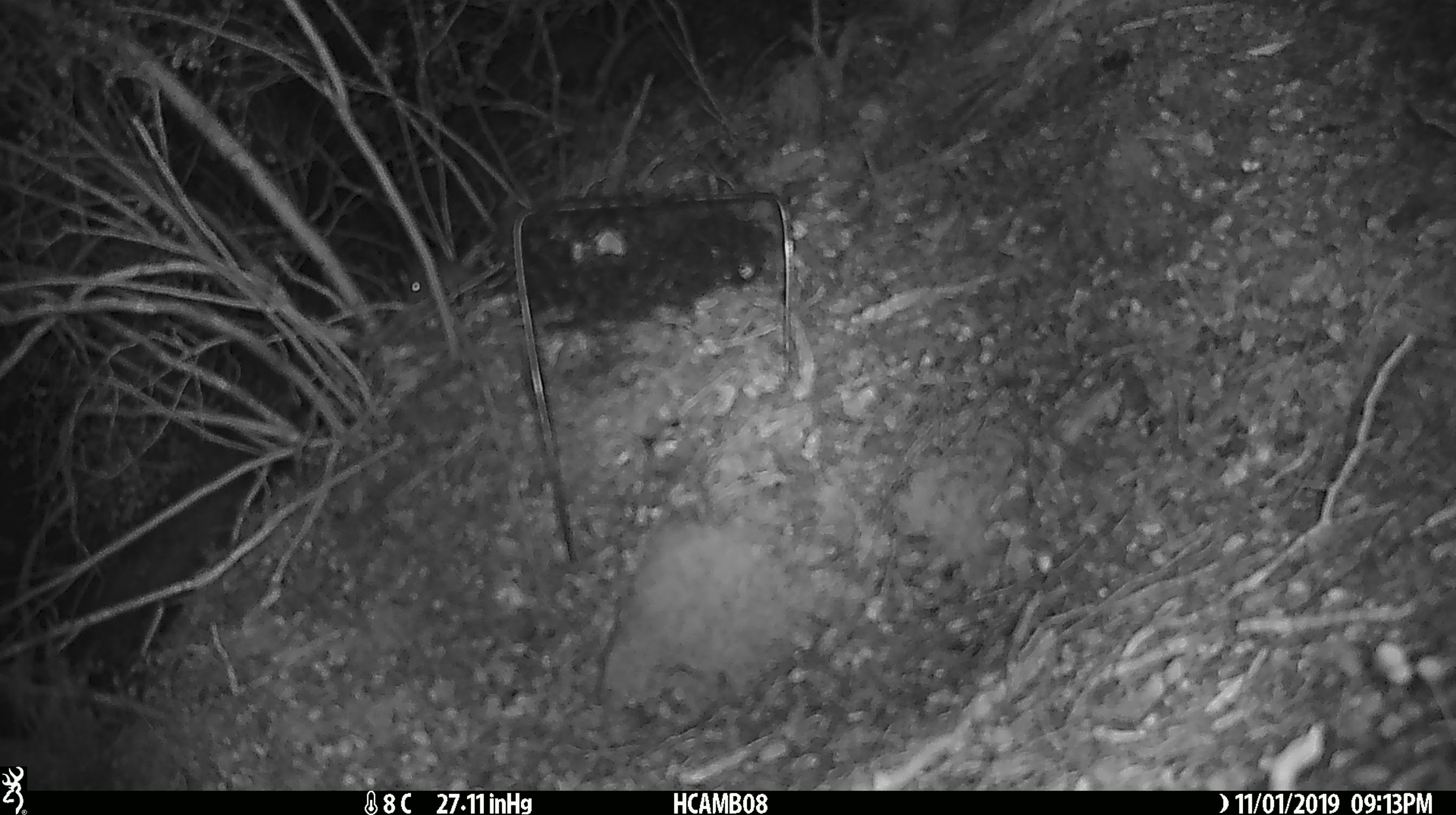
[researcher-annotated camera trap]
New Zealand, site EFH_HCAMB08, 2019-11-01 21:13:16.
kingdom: Animalia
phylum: Chordata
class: Mammalia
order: Rodentia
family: Muridae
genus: Mus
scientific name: Mus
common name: mouse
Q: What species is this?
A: Mouse (Mus).